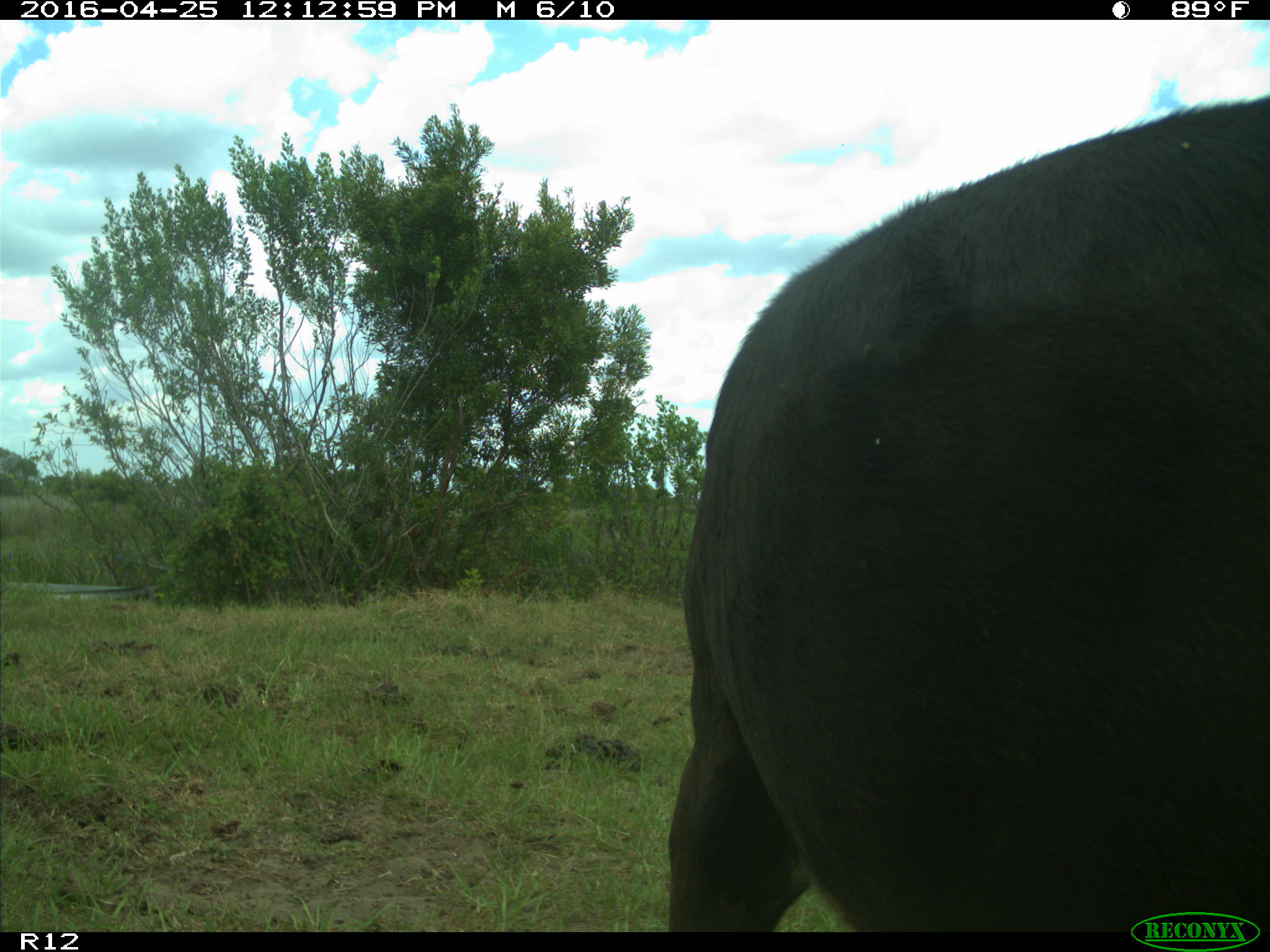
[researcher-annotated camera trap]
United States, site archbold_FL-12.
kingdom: Animalia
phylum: Chordata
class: Mammalia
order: Artiodactyla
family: Bovidae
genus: Bos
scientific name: Bos taurus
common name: domestic cow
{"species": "Bos taurus (domestic cow)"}